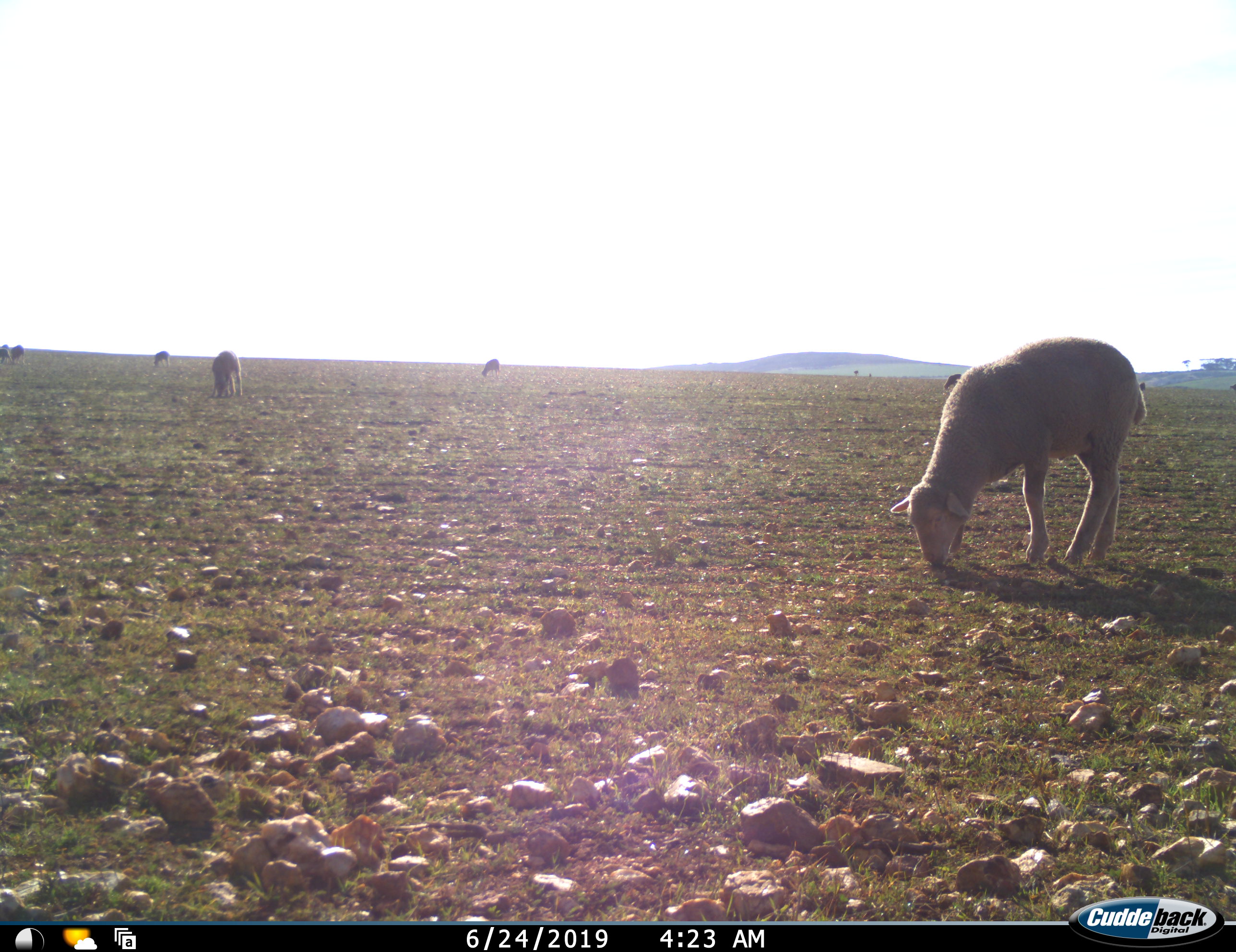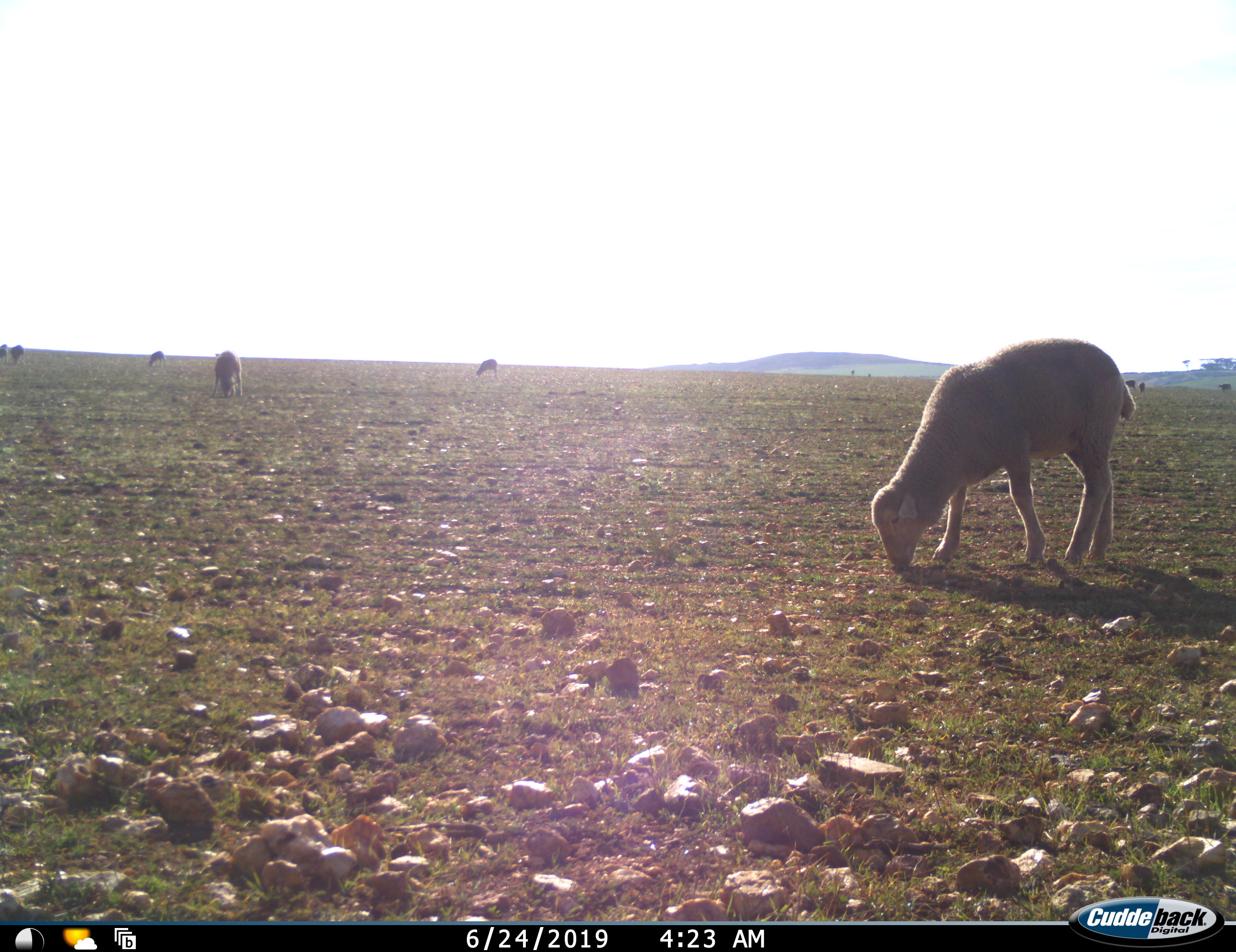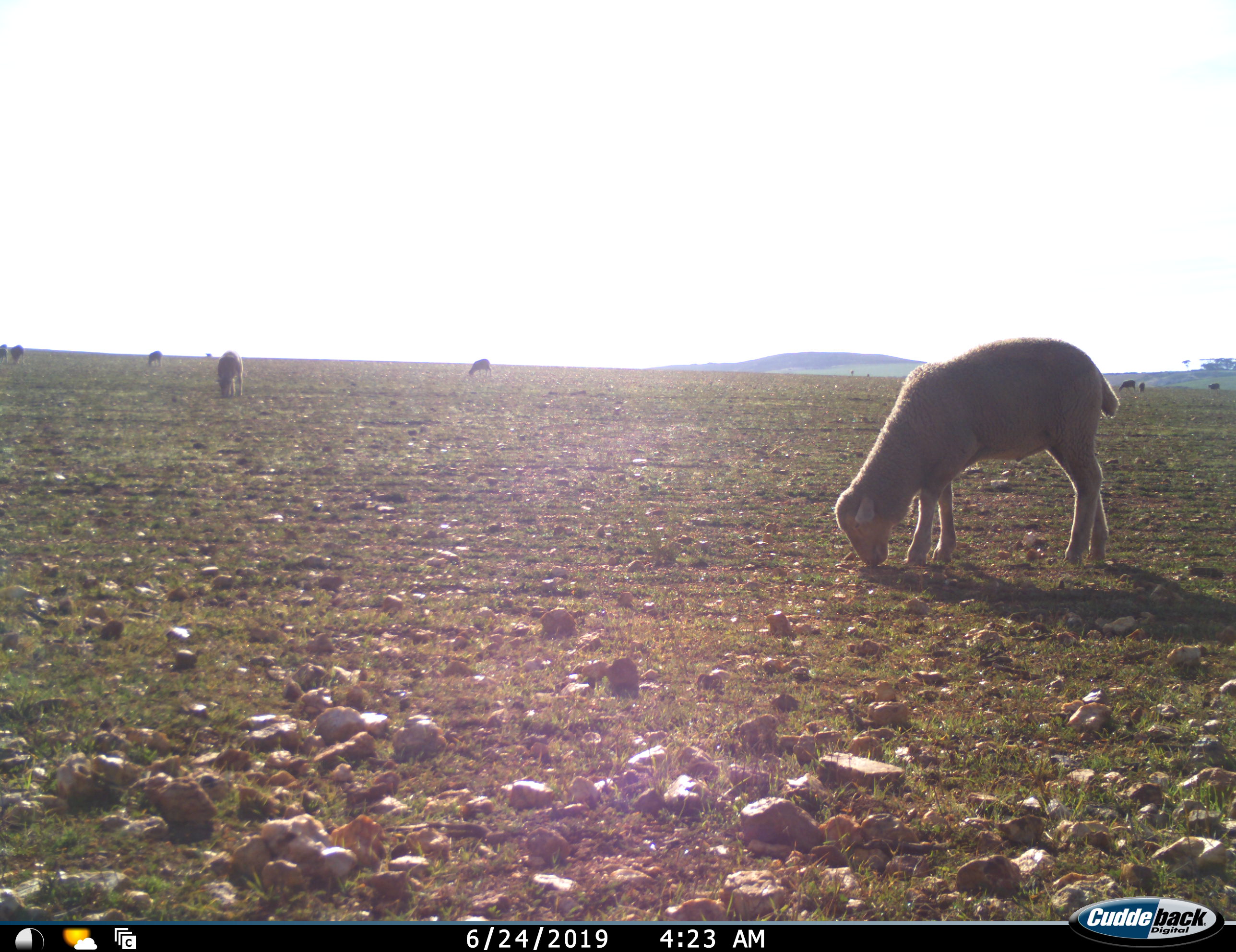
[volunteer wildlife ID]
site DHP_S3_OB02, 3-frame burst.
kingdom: Animalia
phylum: Chordata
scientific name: Vertebrata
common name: domestic animal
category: domesticanimal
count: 10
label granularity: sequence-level